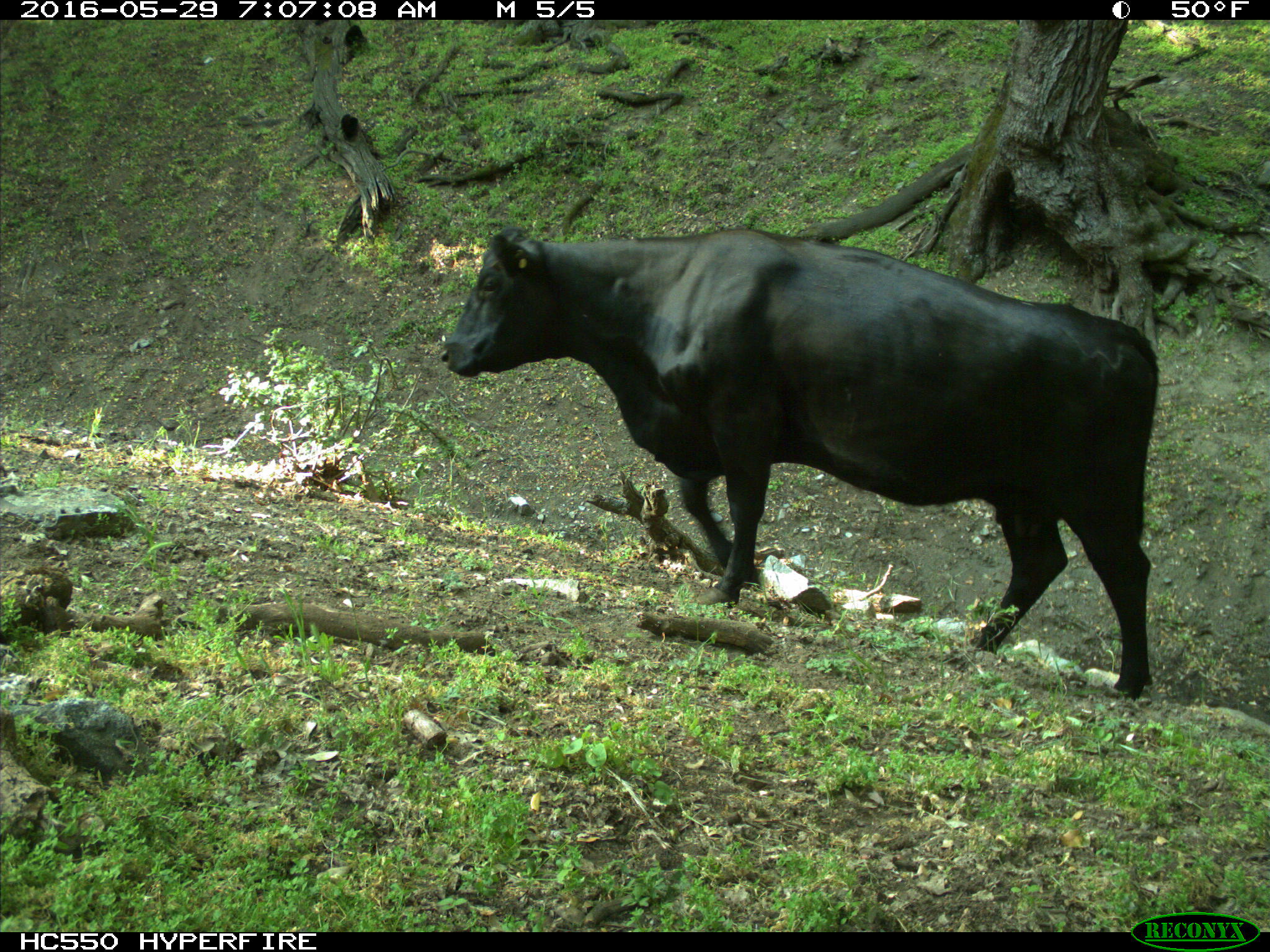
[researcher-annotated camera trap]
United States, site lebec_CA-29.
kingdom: Animalia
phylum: Chordata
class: Mammalia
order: Artiodactyla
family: Bovidae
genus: Bos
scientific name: Bos taurus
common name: domestic cow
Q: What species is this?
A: Bos taurus (domestic cow).